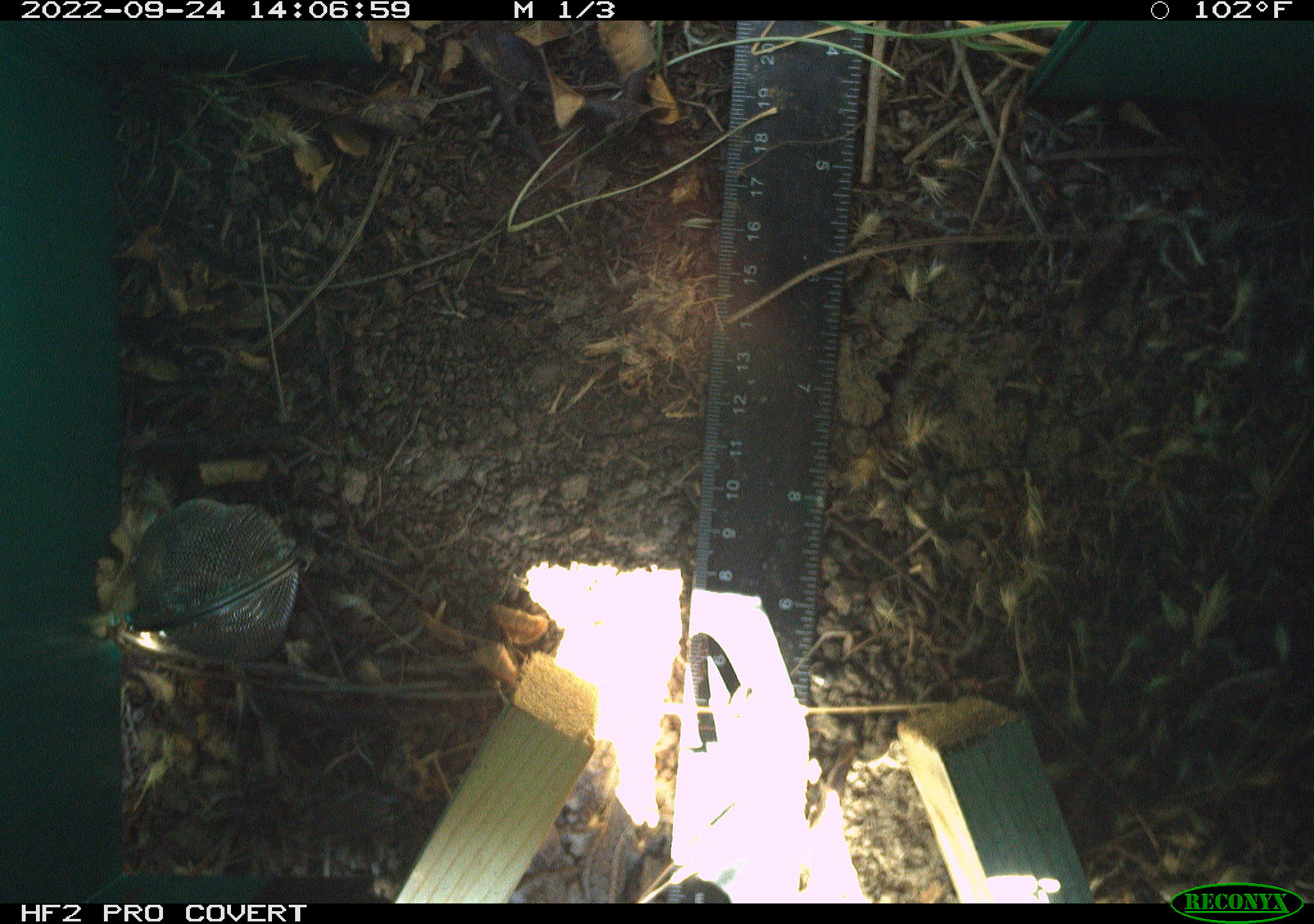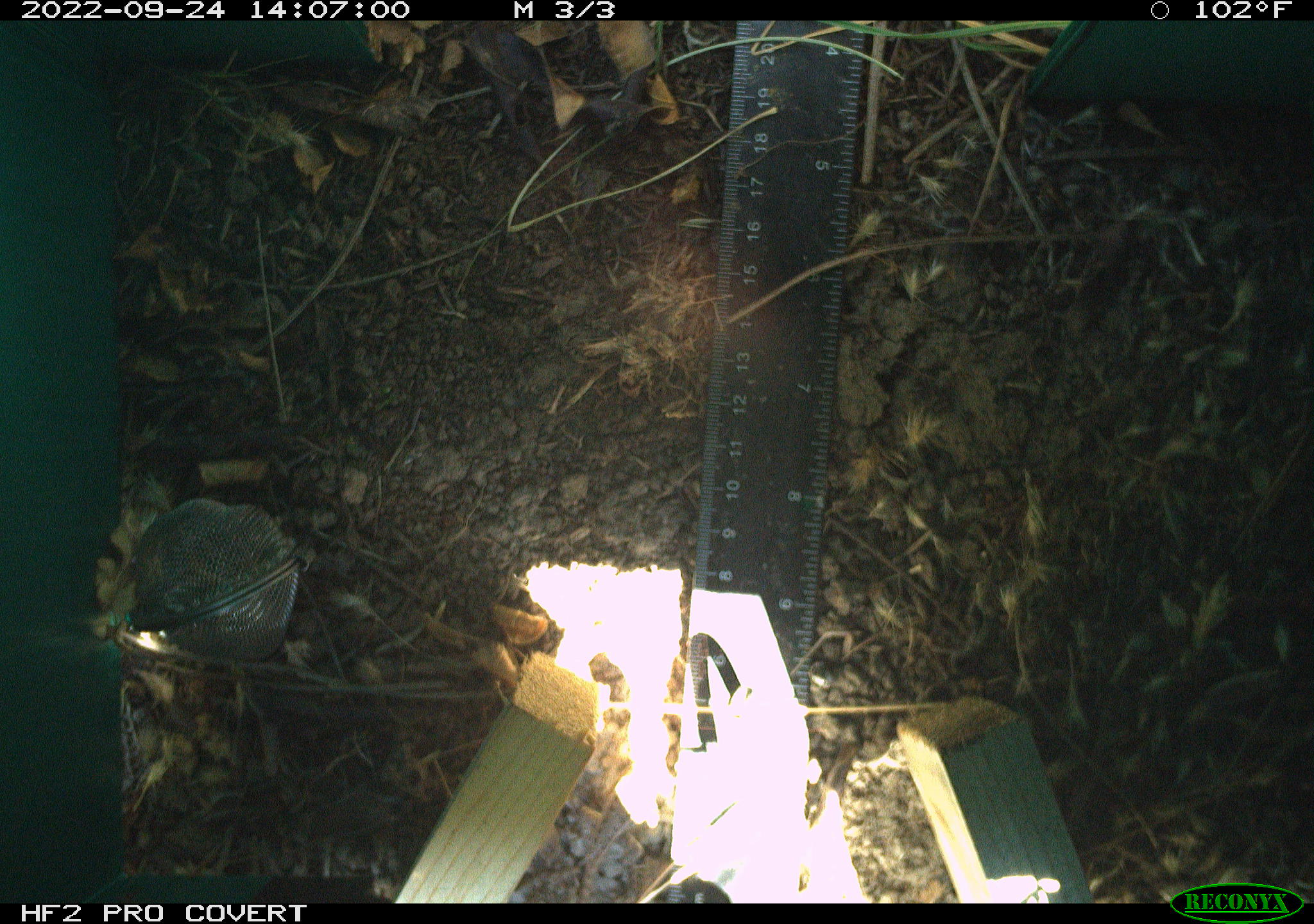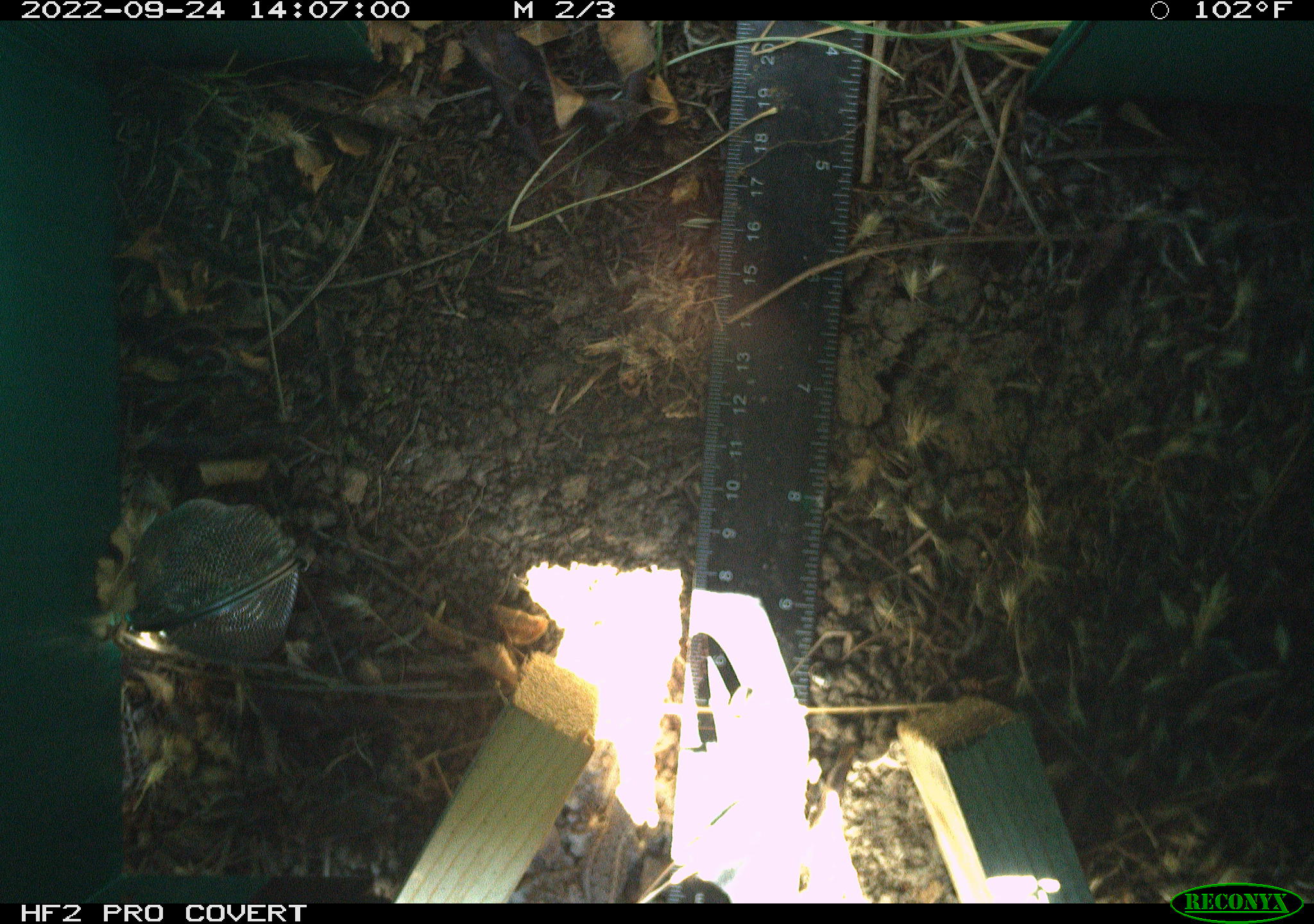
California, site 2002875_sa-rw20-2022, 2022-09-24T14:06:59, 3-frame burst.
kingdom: Animalia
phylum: Chordata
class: Reptilia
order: Squamata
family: Phrynosomatidae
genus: Sceloporus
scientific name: Sceloporus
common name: spiny lizards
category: sceloporus species